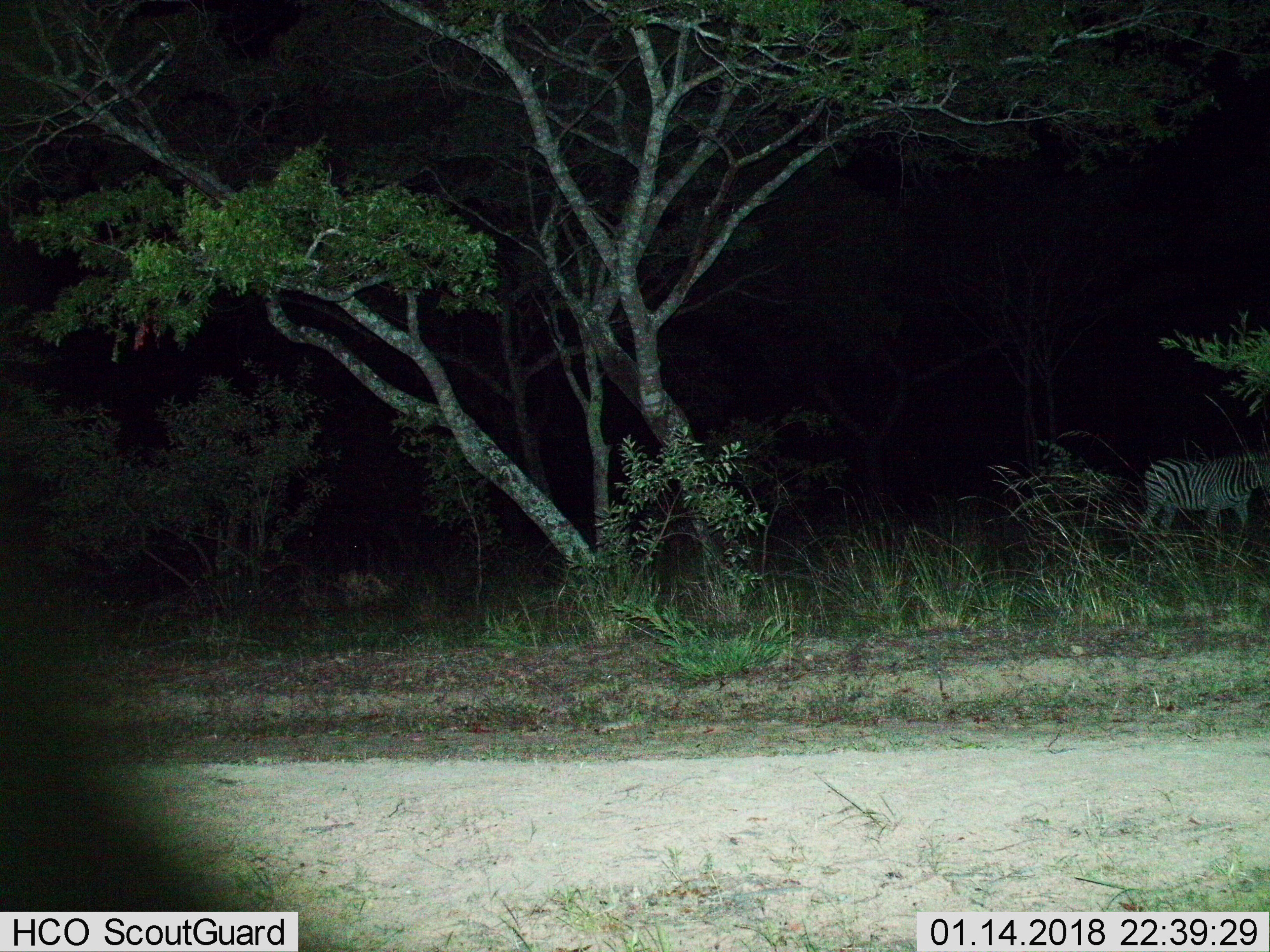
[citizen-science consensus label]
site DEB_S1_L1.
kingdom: Animalia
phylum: Chordata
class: Mammalia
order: Perissodactyla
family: Equidae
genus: Equus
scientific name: Equus quagga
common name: plains zebra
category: zebraplains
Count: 1.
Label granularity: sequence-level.